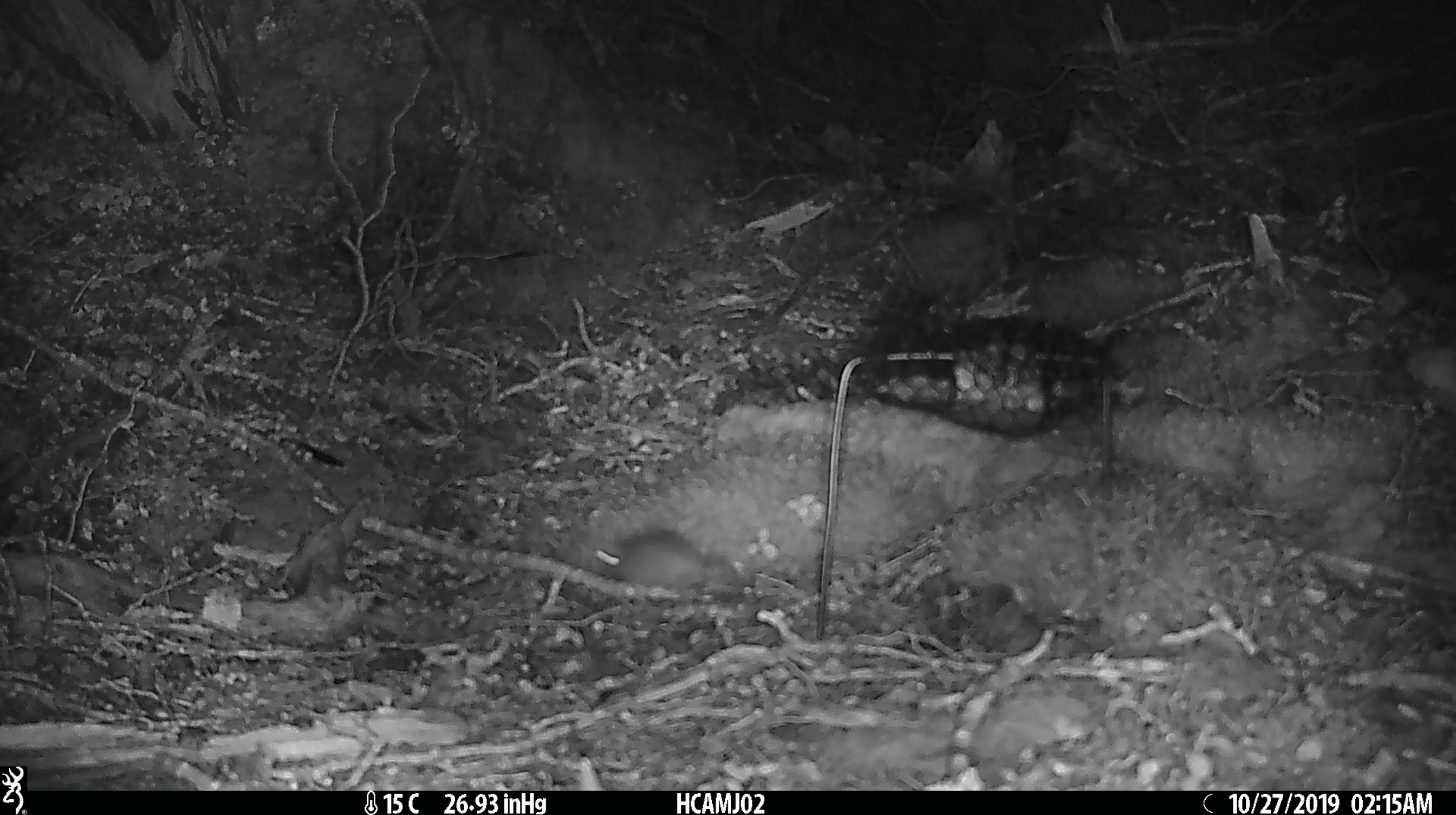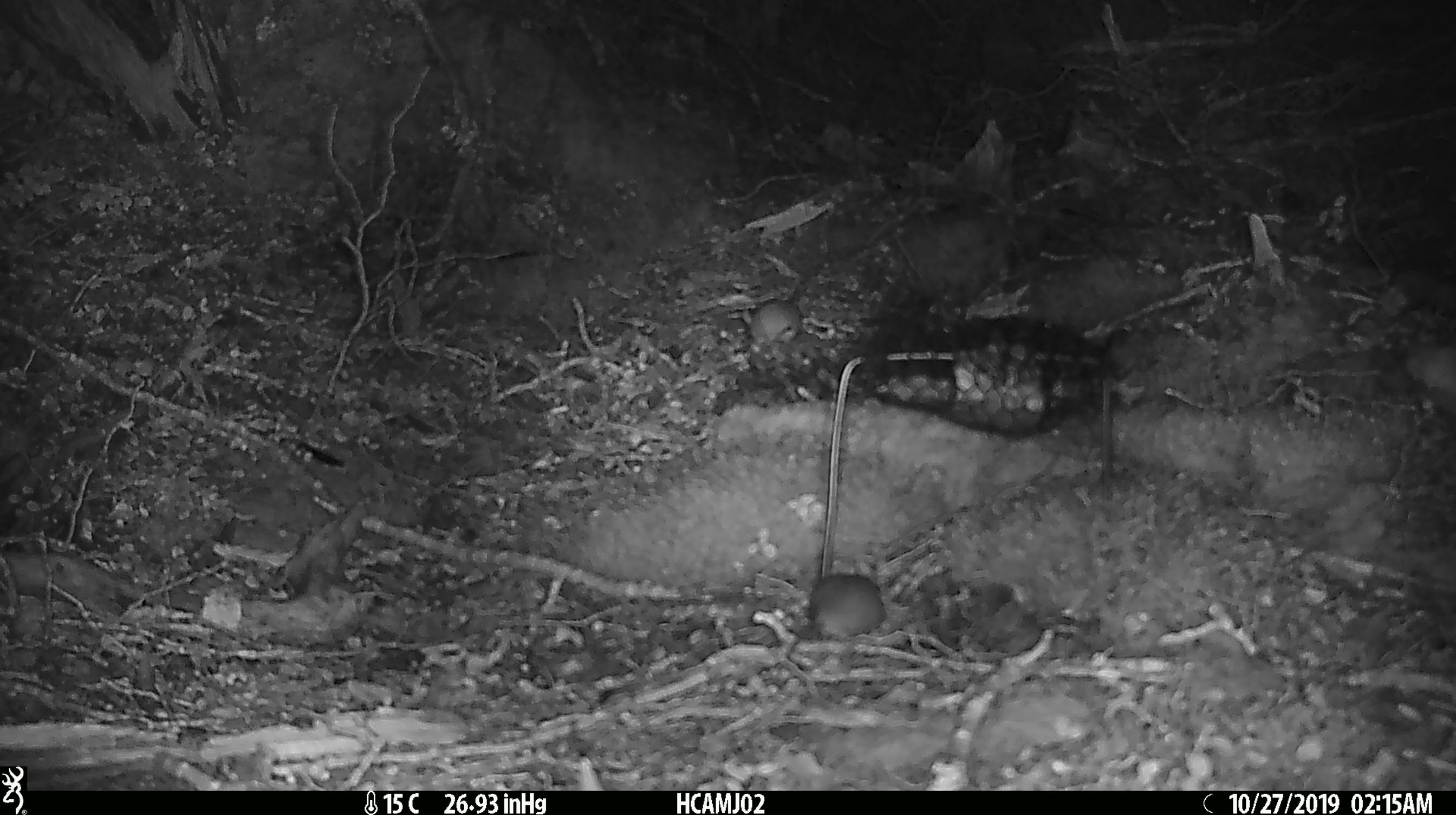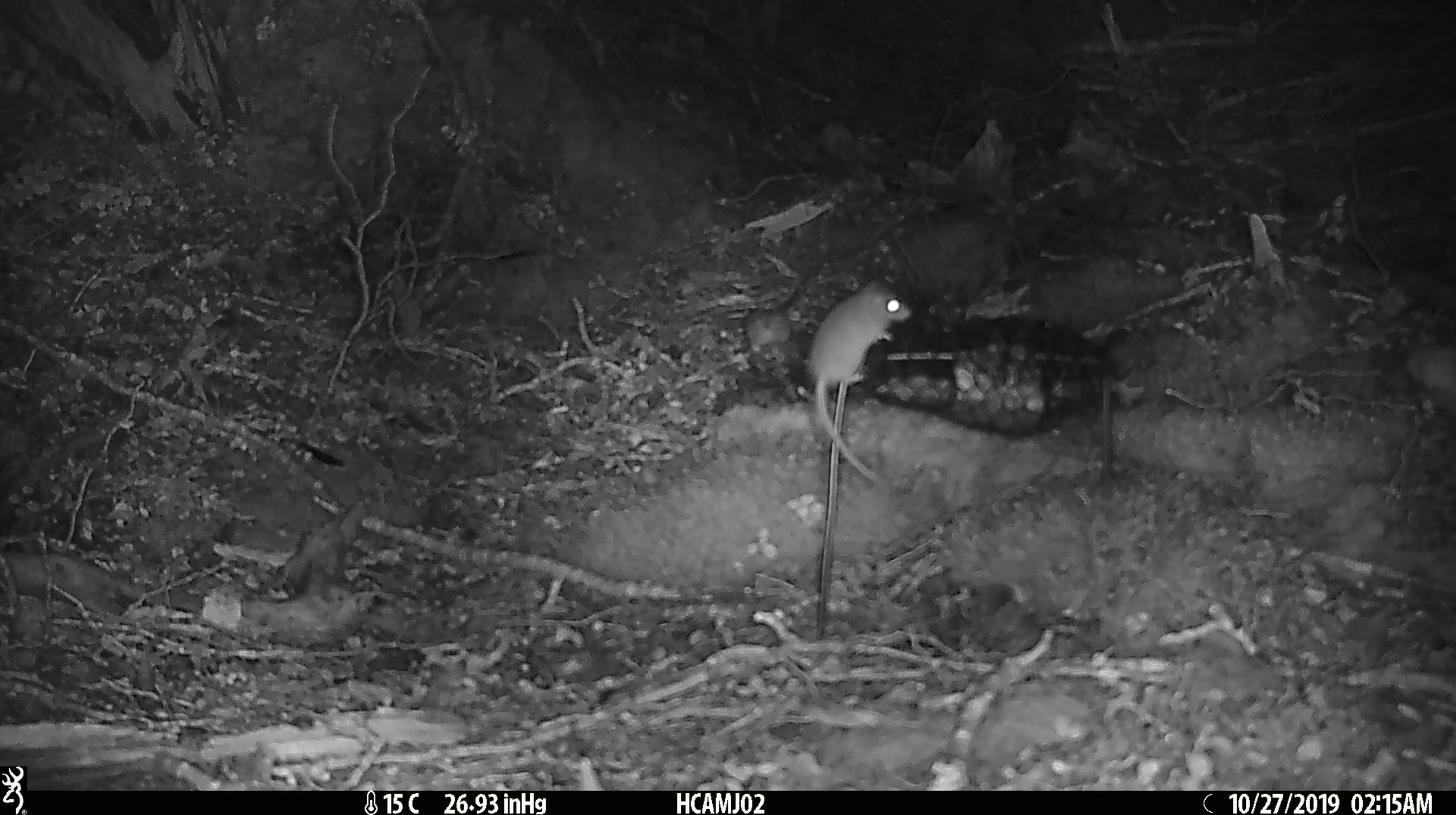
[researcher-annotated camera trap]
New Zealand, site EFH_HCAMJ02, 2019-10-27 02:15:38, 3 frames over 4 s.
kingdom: Animalia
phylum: Chordata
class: Mammalia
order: Rodentia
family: Muridae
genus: Mus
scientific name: Mus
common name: mouse